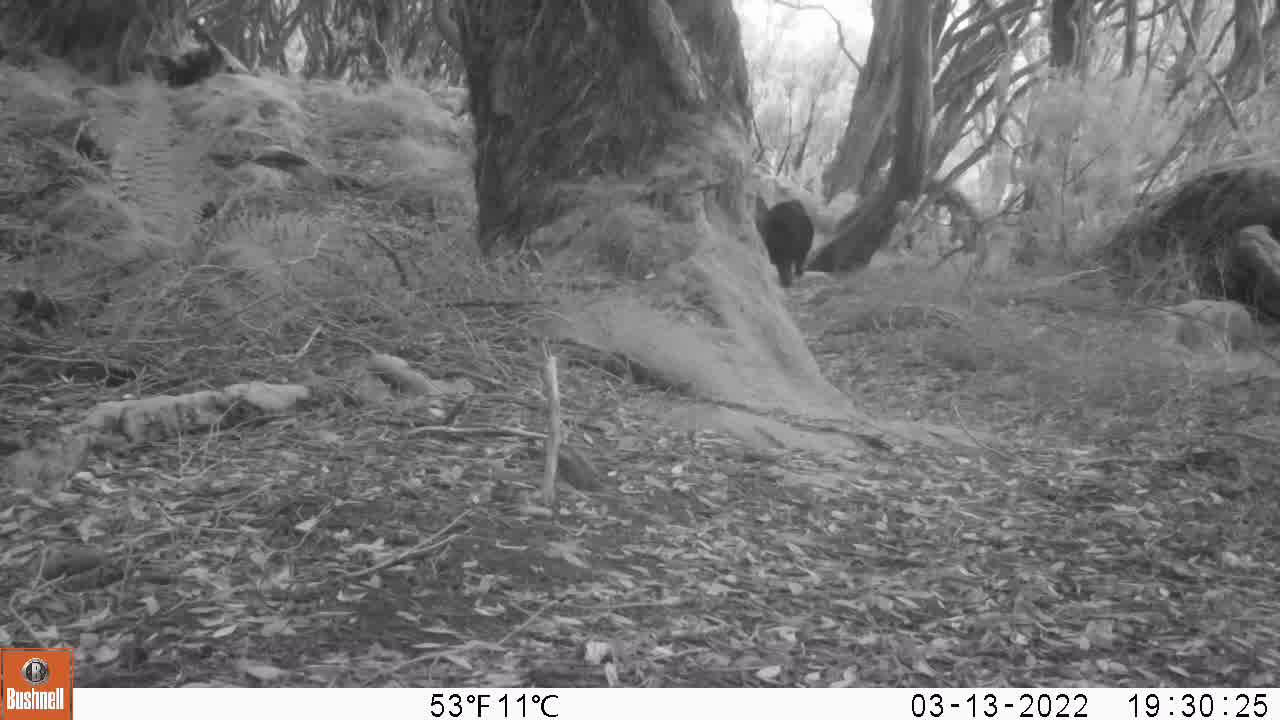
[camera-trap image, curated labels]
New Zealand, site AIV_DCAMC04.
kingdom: Animalia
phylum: Chordata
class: Mammalia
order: Artiodactyla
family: Suidae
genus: Sus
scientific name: Sus scrofa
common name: pig